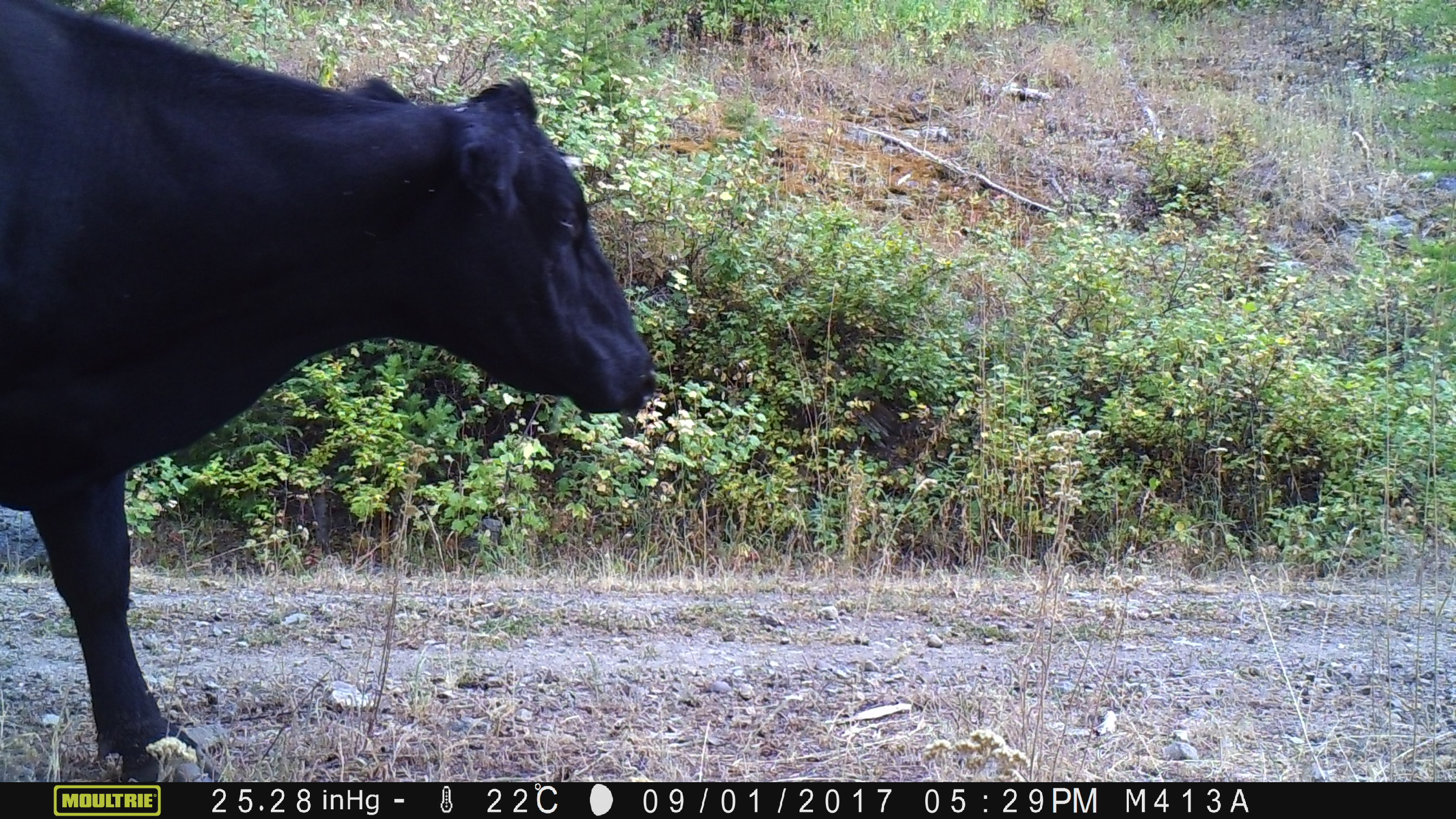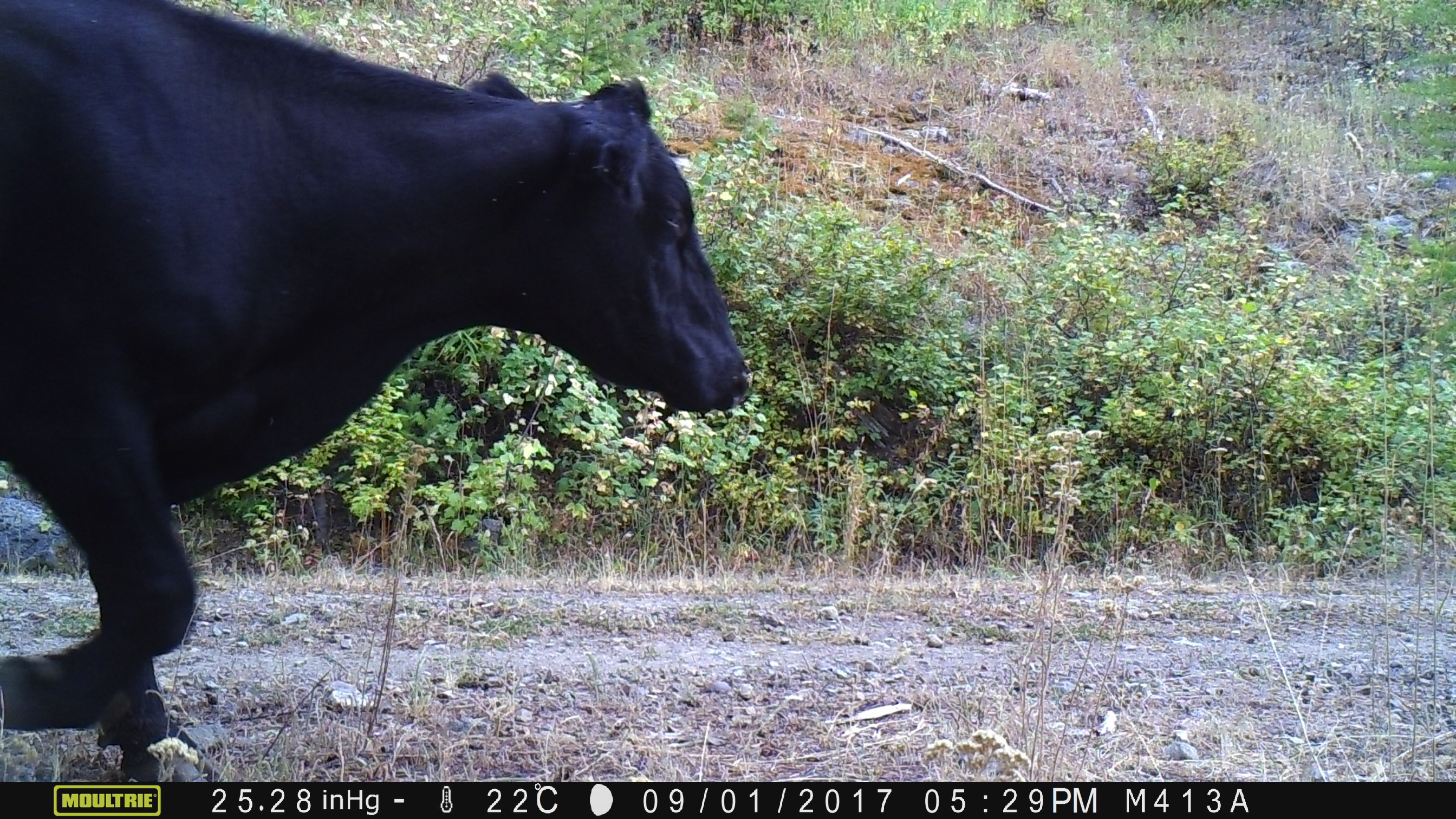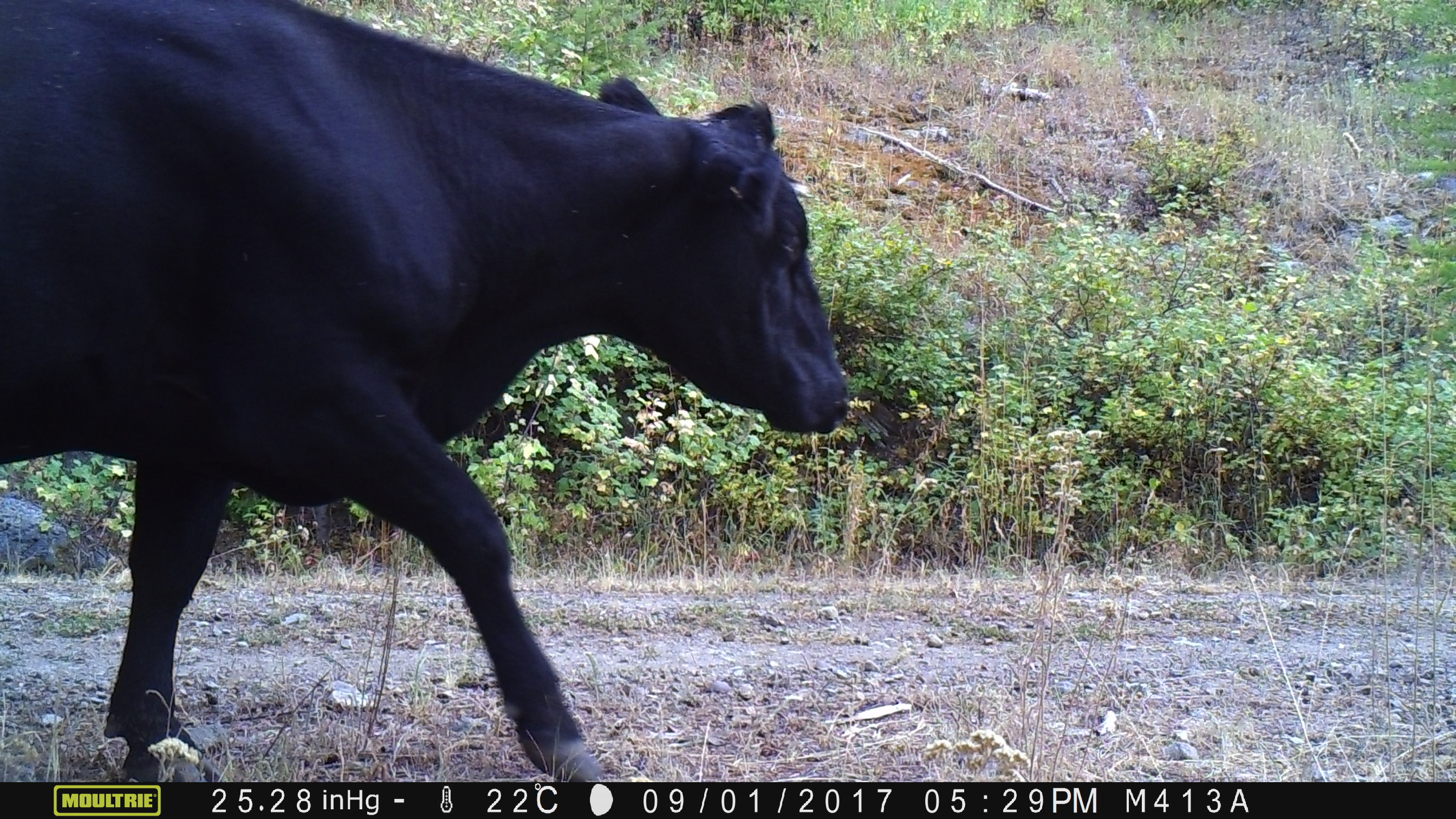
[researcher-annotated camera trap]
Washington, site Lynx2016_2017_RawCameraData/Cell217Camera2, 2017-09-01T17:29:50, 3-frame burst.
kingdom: Animalia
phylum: Chordata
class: Mammalia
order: Artiodactyla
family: Bovidae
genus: Bos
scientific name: Bos taurus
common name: domestic cattle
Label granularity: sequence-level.